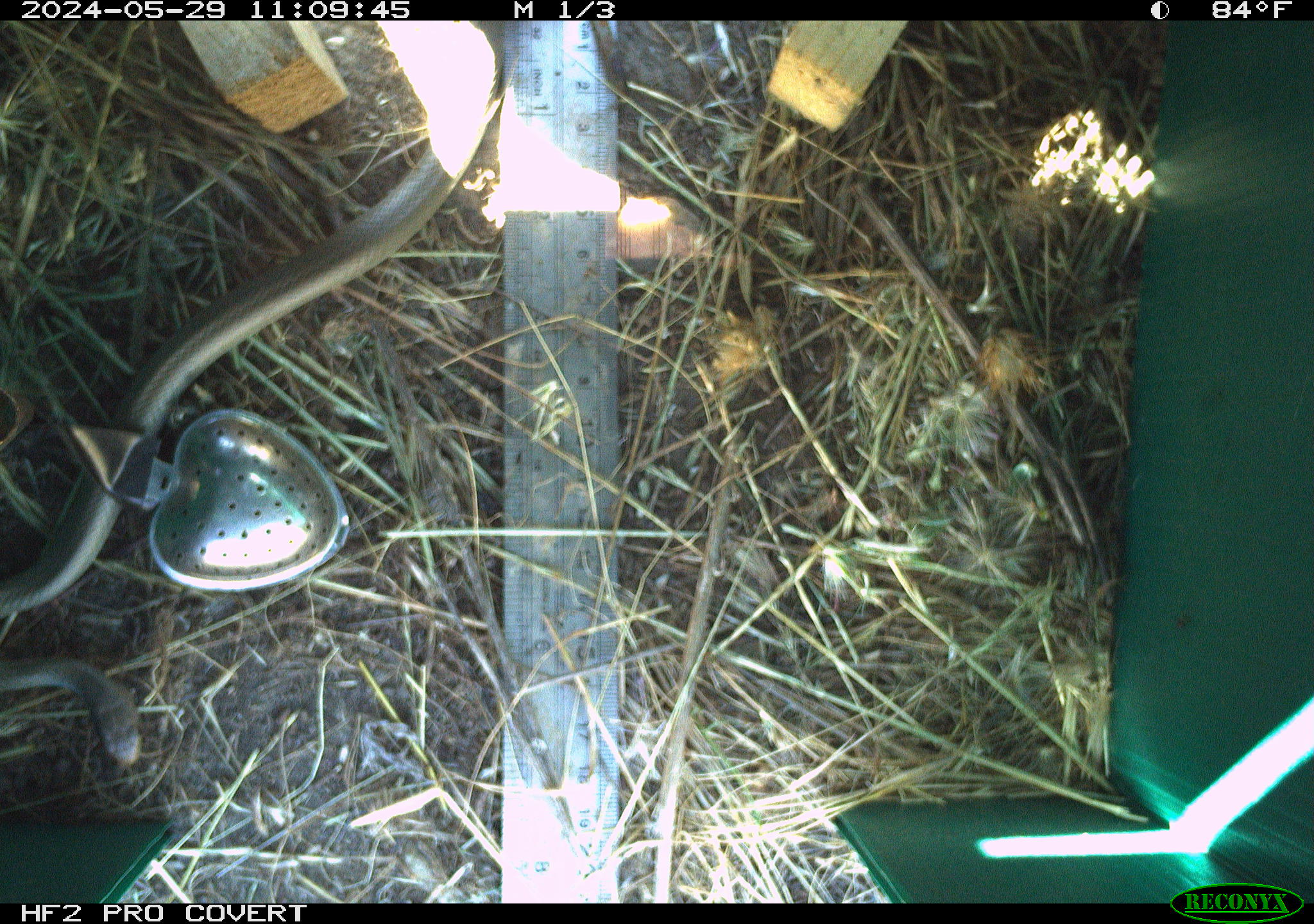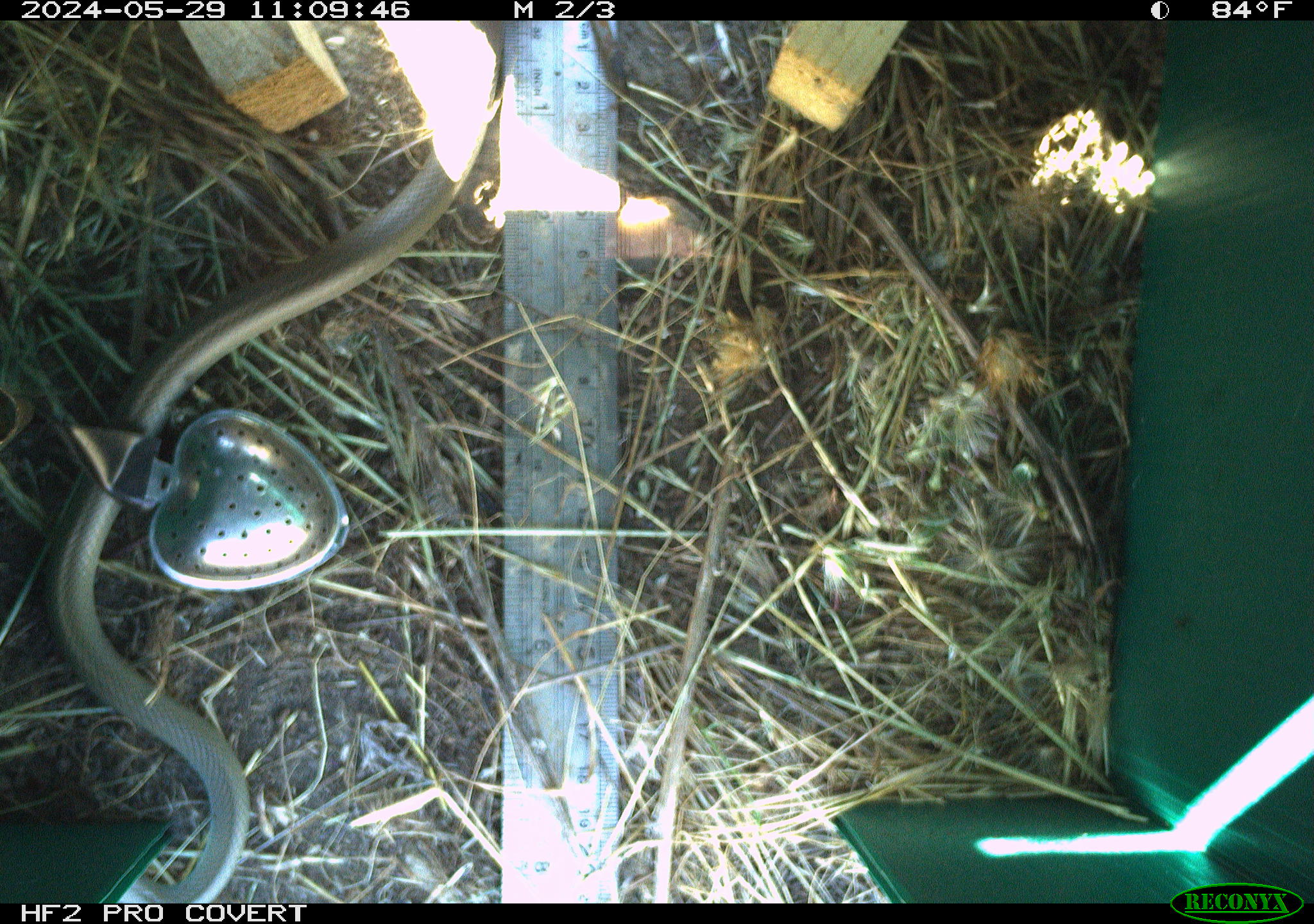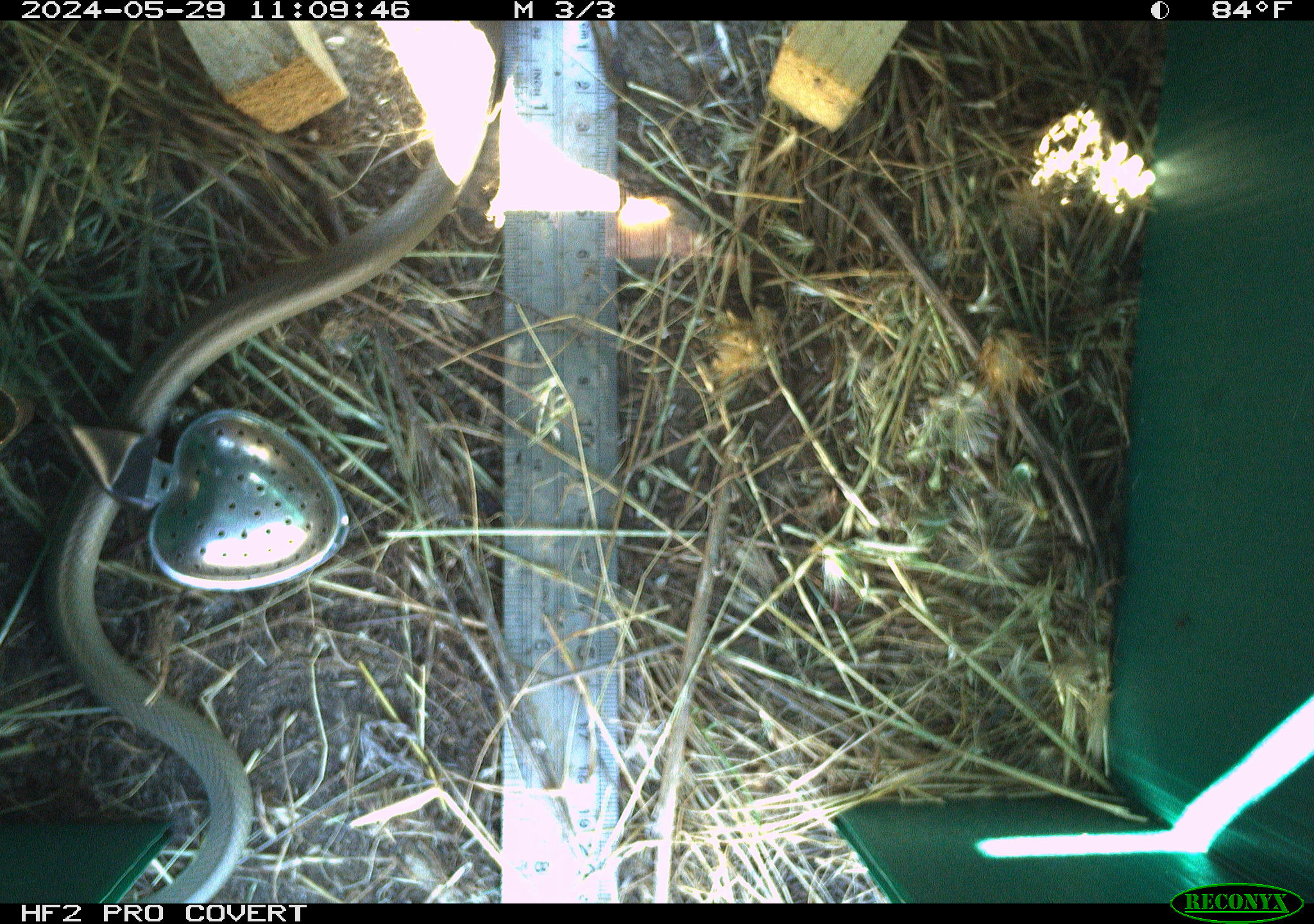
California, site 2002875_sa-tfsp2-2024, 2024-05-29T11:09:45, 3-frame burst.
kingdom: Animalia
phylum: Chordata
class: Reptilia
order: Squamata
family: Colubridae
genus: Coluber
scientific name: Coluber constrictor mormon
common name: western yellow-bellied racer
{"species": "western yellow-bellied racer (Coluber constrictor mormon)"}